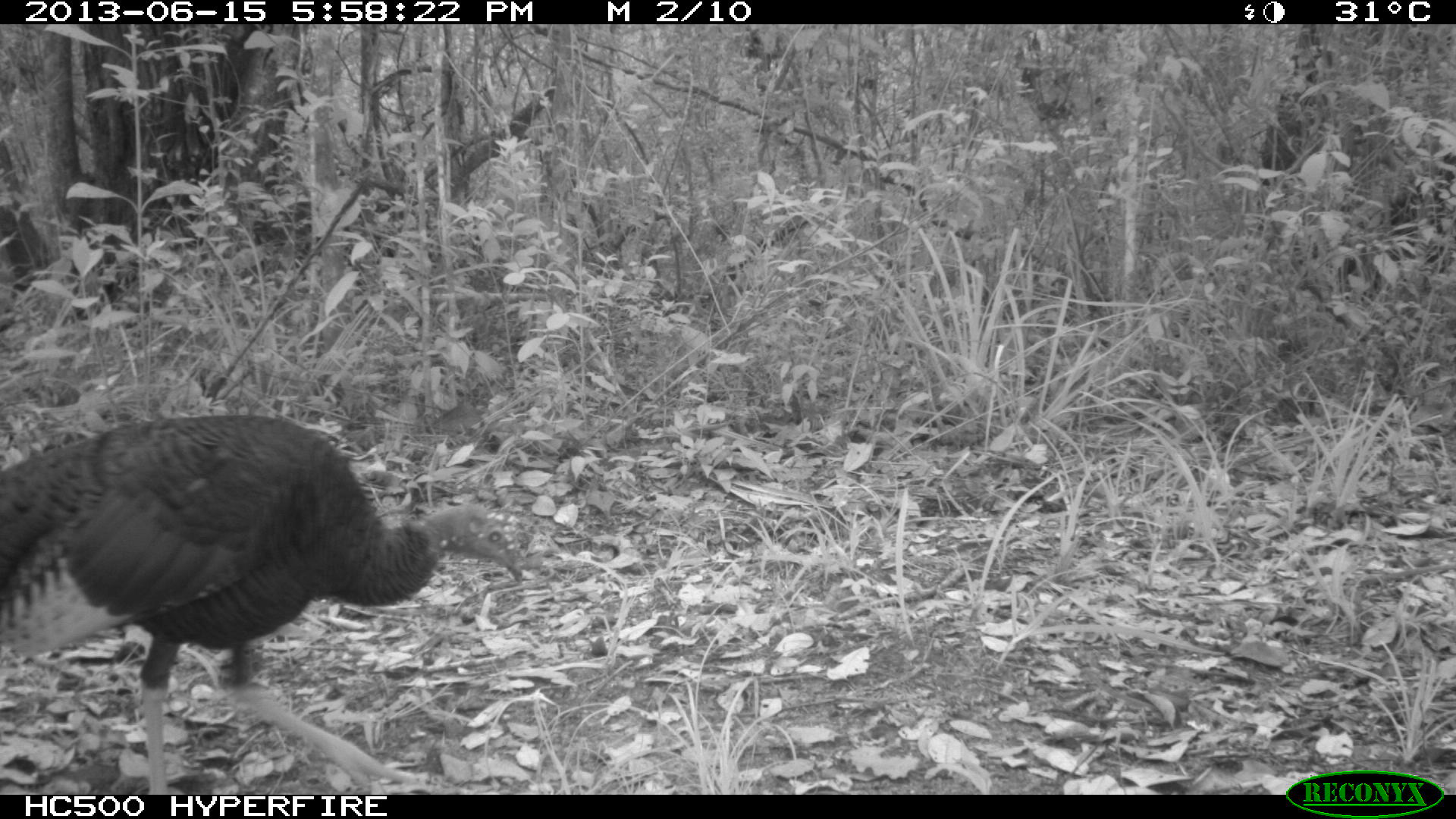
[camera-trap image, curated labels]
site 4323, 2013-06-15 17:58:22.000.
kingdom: Animalia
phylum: Chordata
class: Aves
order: Galliformes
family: Phasianidae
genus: Meleagris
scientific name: Meleagris ocellata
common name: ocellated turkey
Meleagris ocellata (ocellated turkey), count 1, sex female.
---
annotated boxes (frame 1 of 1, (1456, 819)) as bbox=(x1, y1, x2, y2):
meleagris ocellata: bbox=(0, 410, 523, 793)